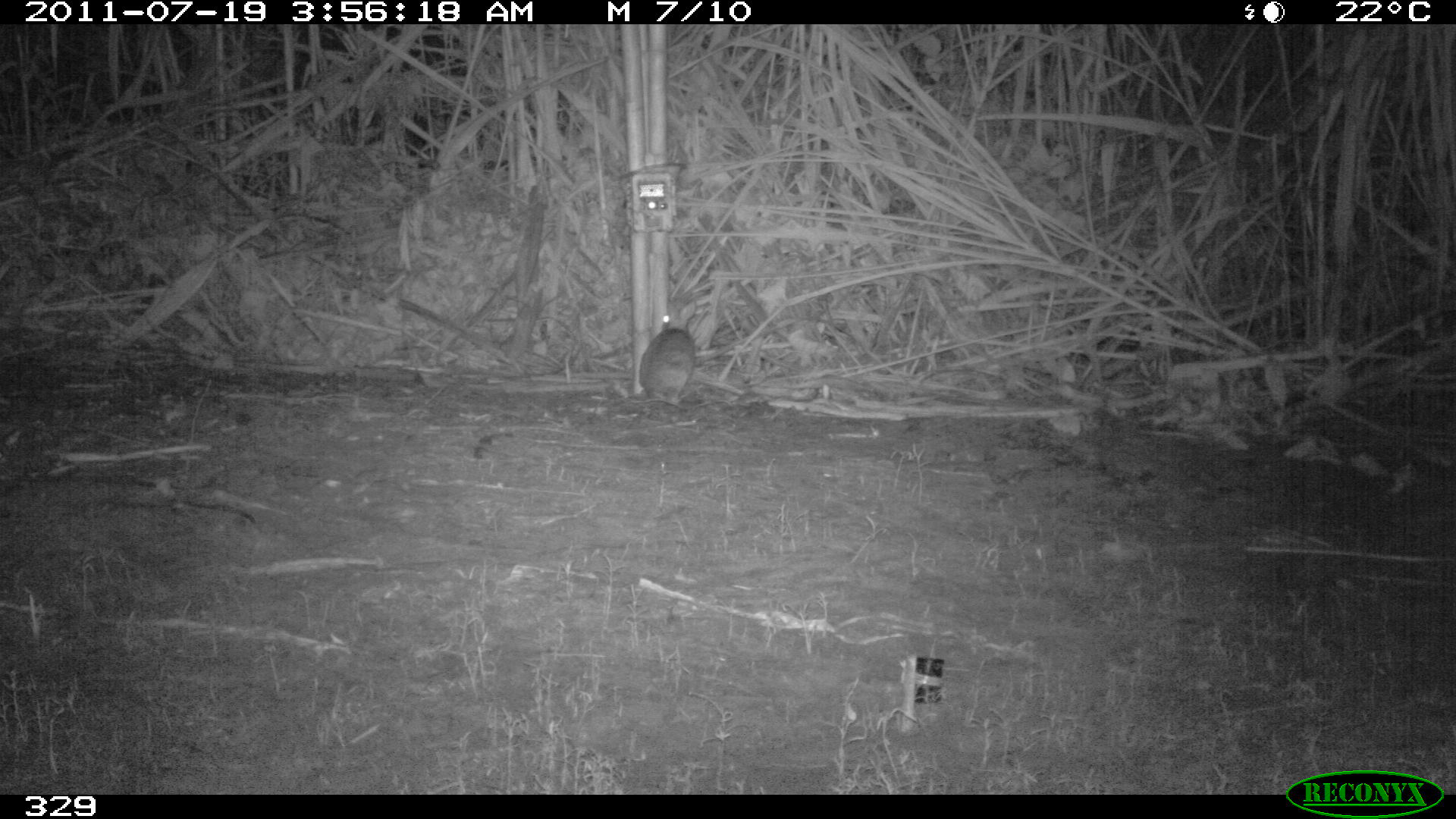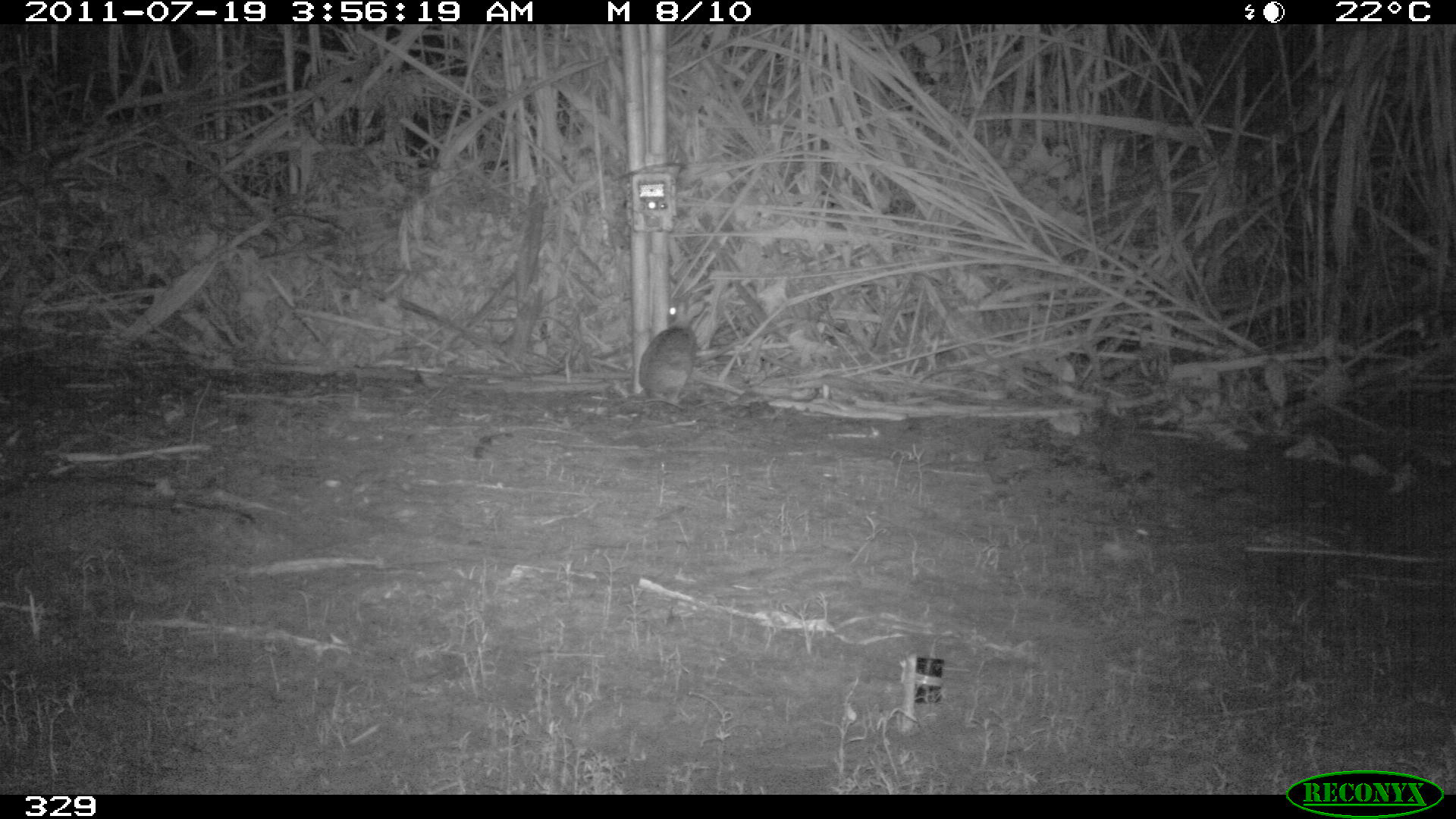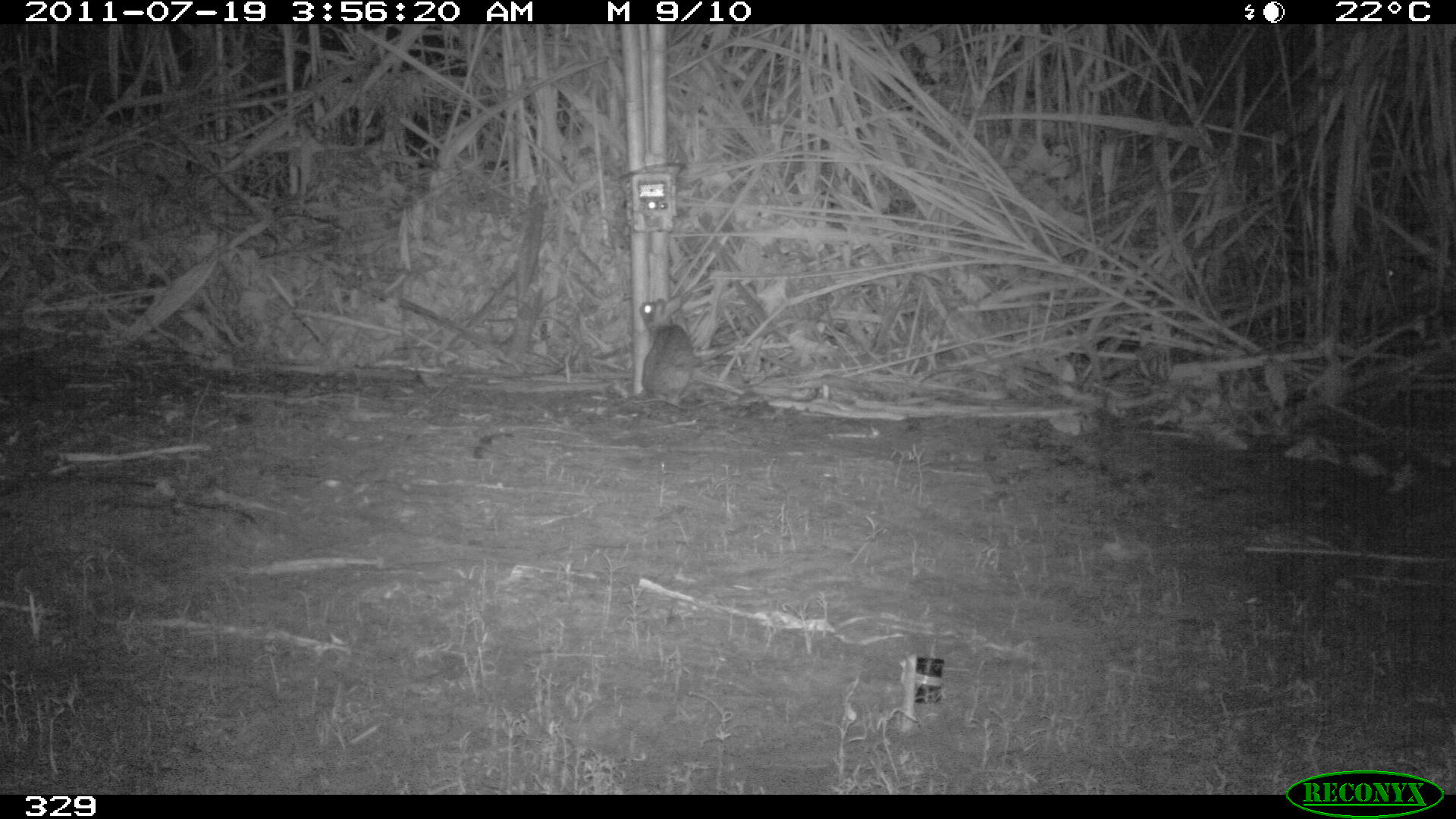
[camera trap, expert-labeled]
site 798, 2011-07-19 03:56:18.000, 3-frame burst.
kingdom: Animalia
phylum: Chordata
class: Mammalia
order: Lagomorpha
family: Leporidae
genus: Sylvilagus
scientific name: Sylvilagus brasiliensis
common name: tapeti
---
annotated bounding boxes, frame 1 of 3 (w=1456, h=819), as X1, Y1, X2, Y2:
sylvilagus brasiliensis: 638, 301, 697, 407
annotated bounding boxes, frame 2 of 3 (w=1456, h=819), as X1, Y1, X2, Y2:
sylvilagus brasiliensis: 638, 298, 705, 410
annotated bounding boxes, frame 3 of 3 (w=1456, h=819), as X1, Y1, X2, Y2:
sylvilagus brasiliensis: 638, 294, 706, 408